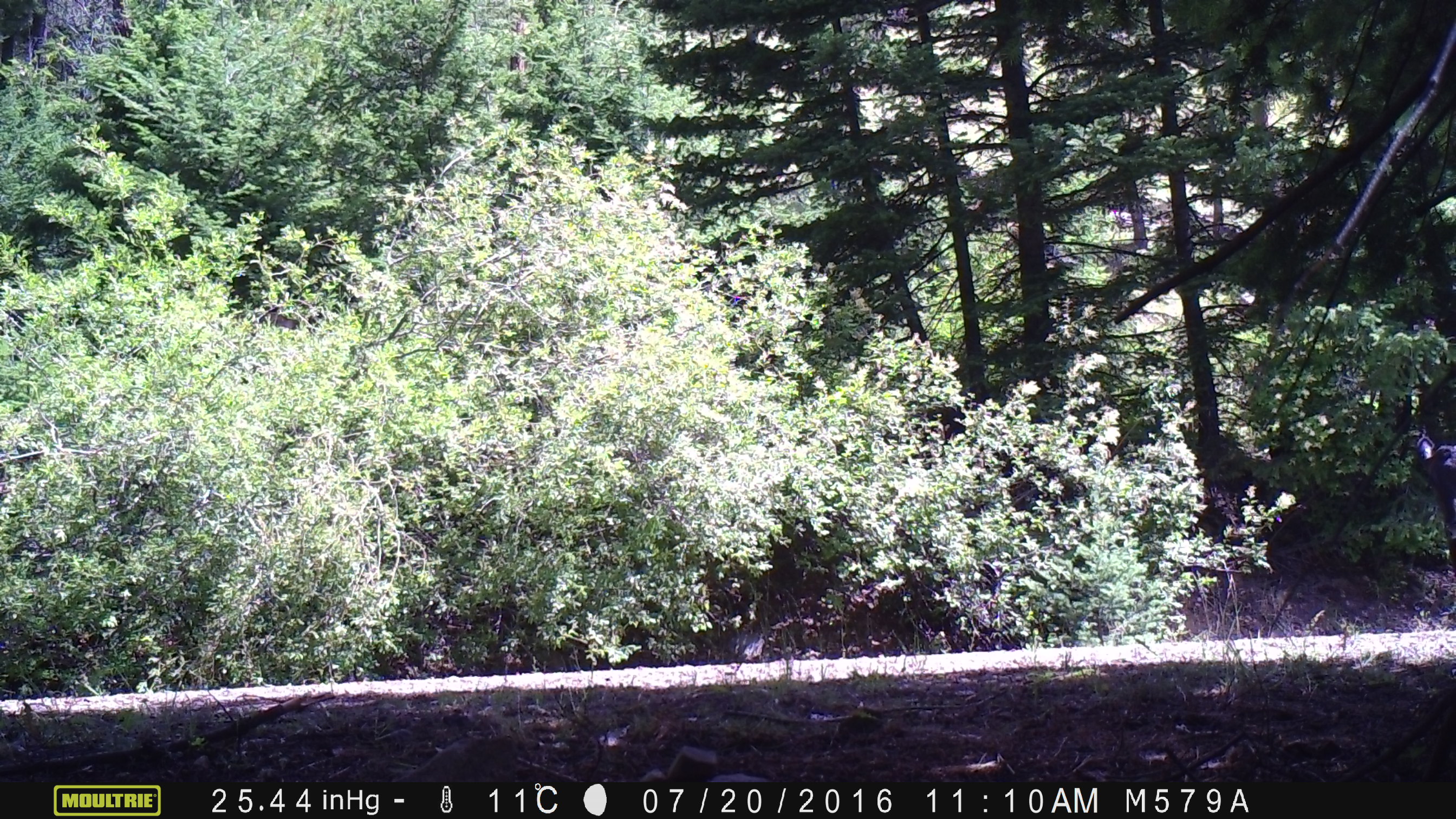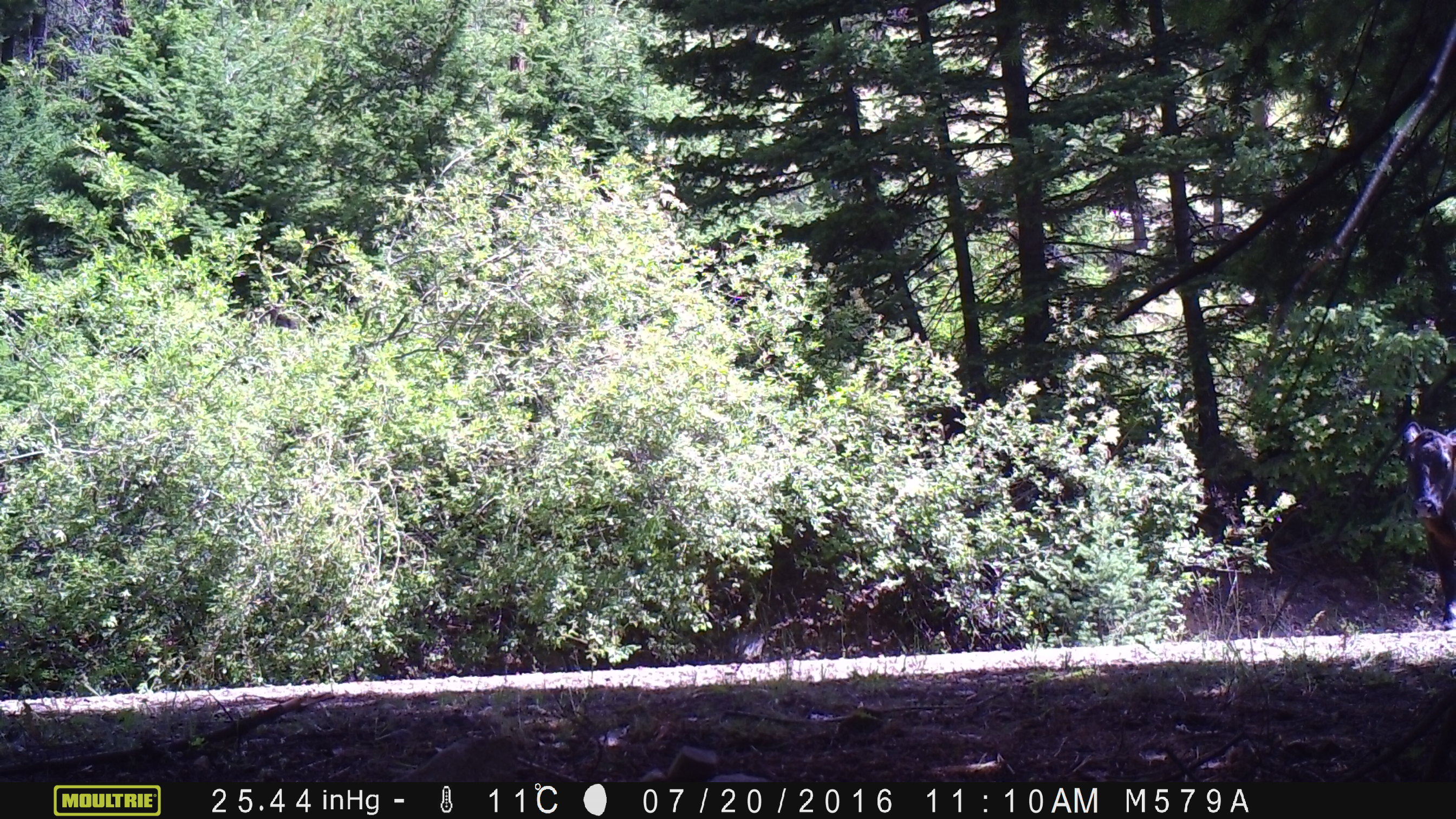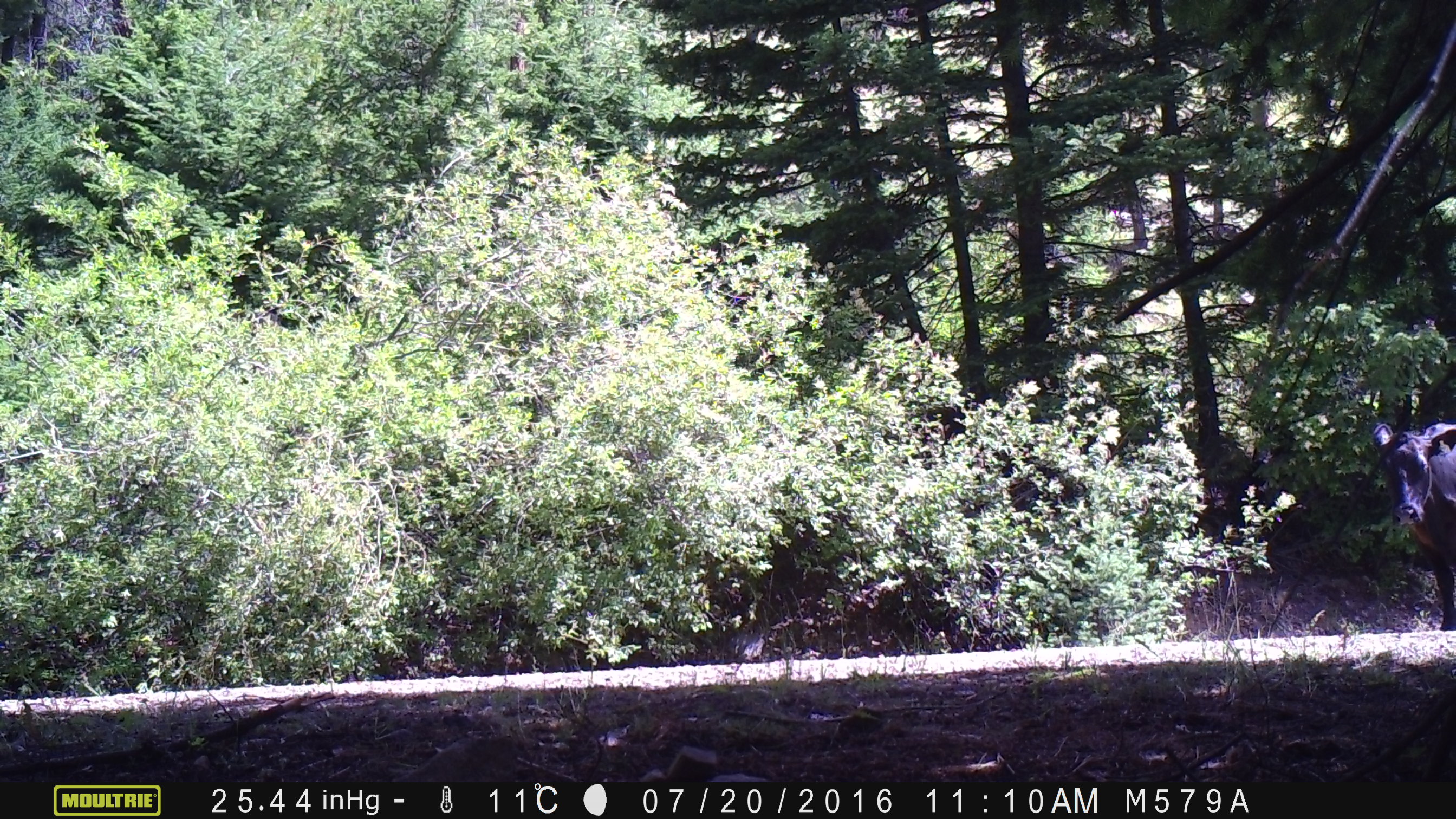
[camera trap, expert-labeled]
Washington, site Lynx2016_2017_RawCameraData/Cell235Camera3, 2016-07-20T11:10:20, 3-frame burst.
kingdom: Animalia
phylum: Chordata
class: Mammalia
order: Artiodactyla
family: Bovidae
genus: Bos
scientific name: Bos taurus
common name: domestic cattle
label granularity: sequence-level